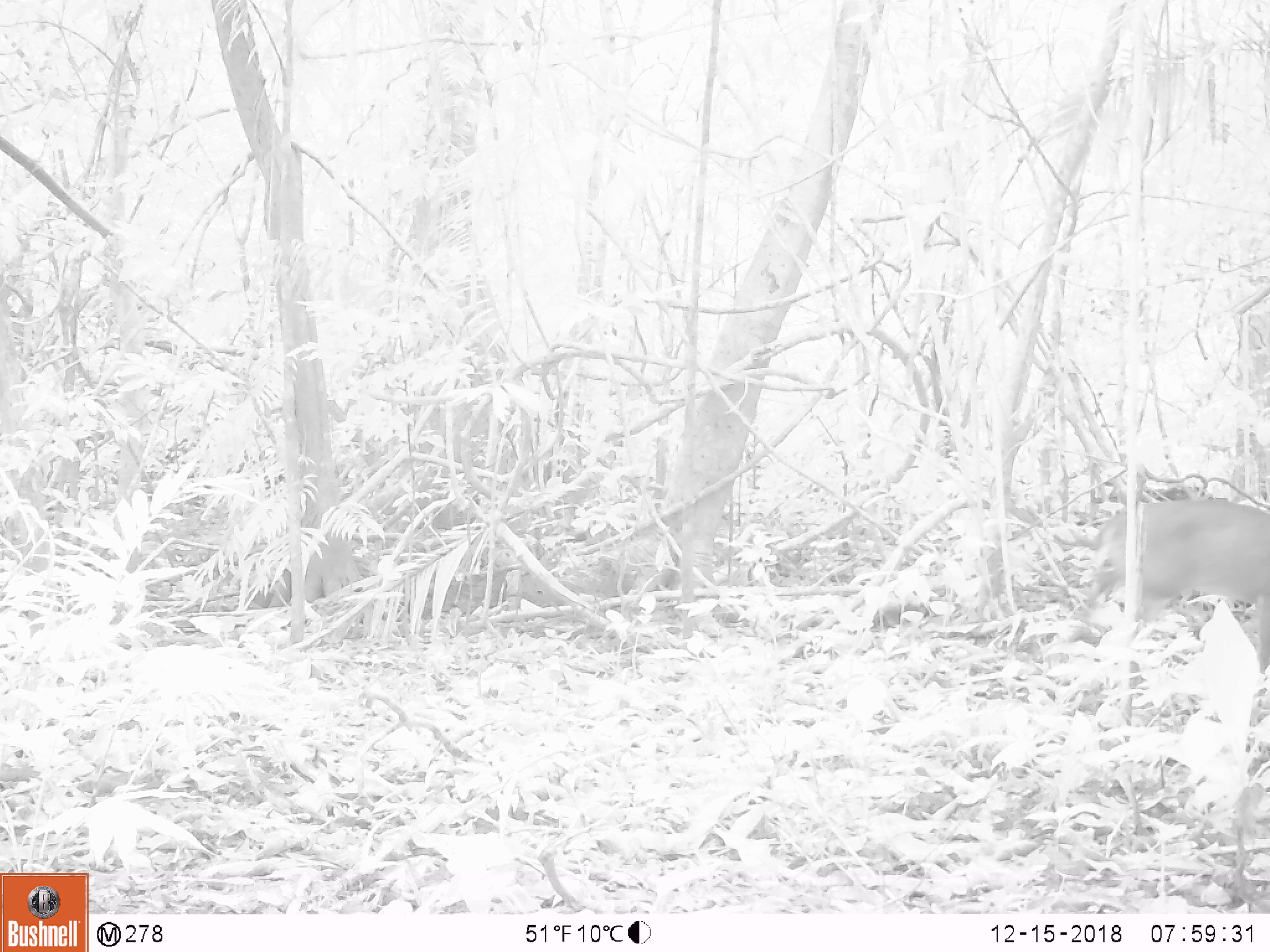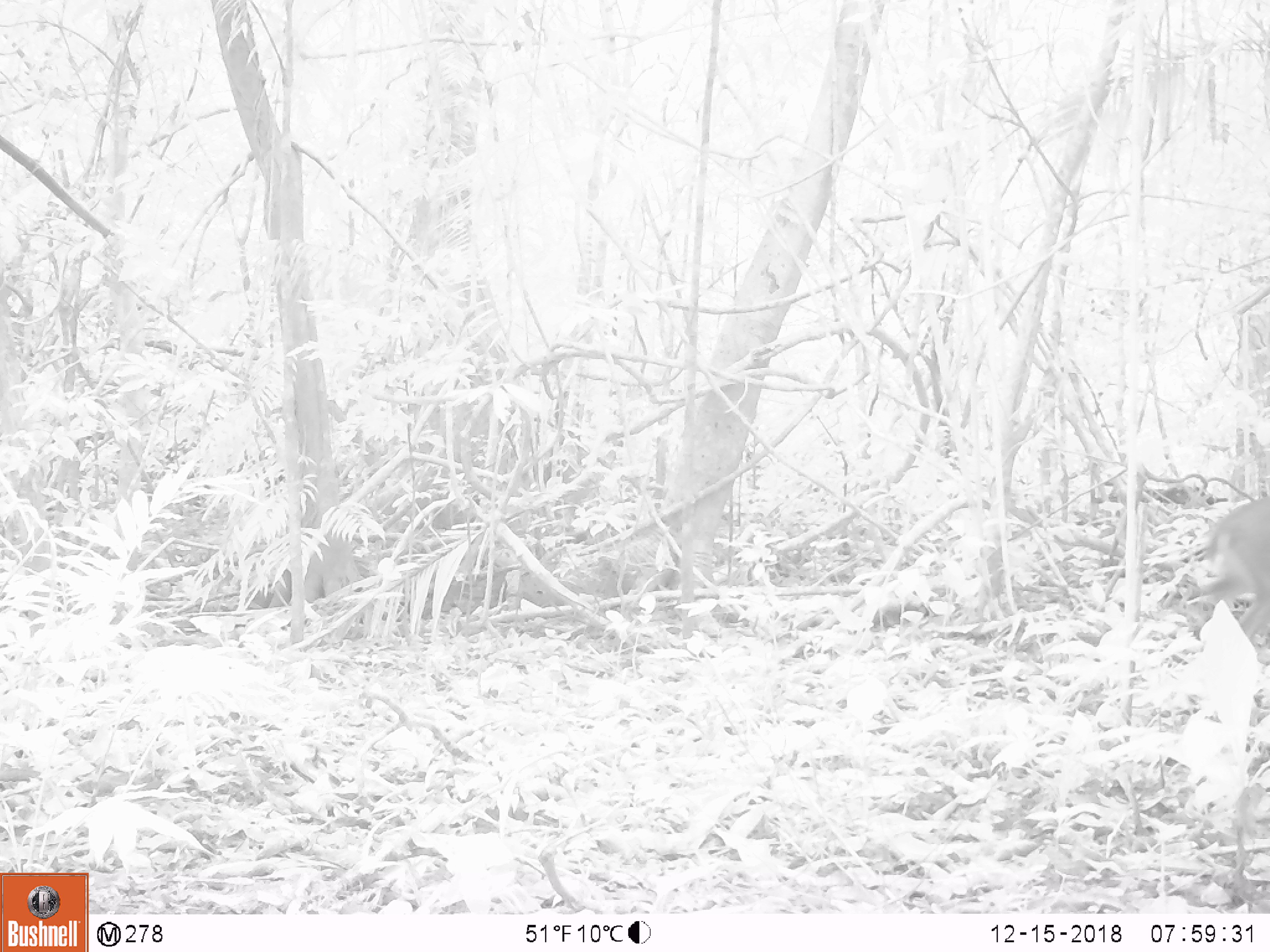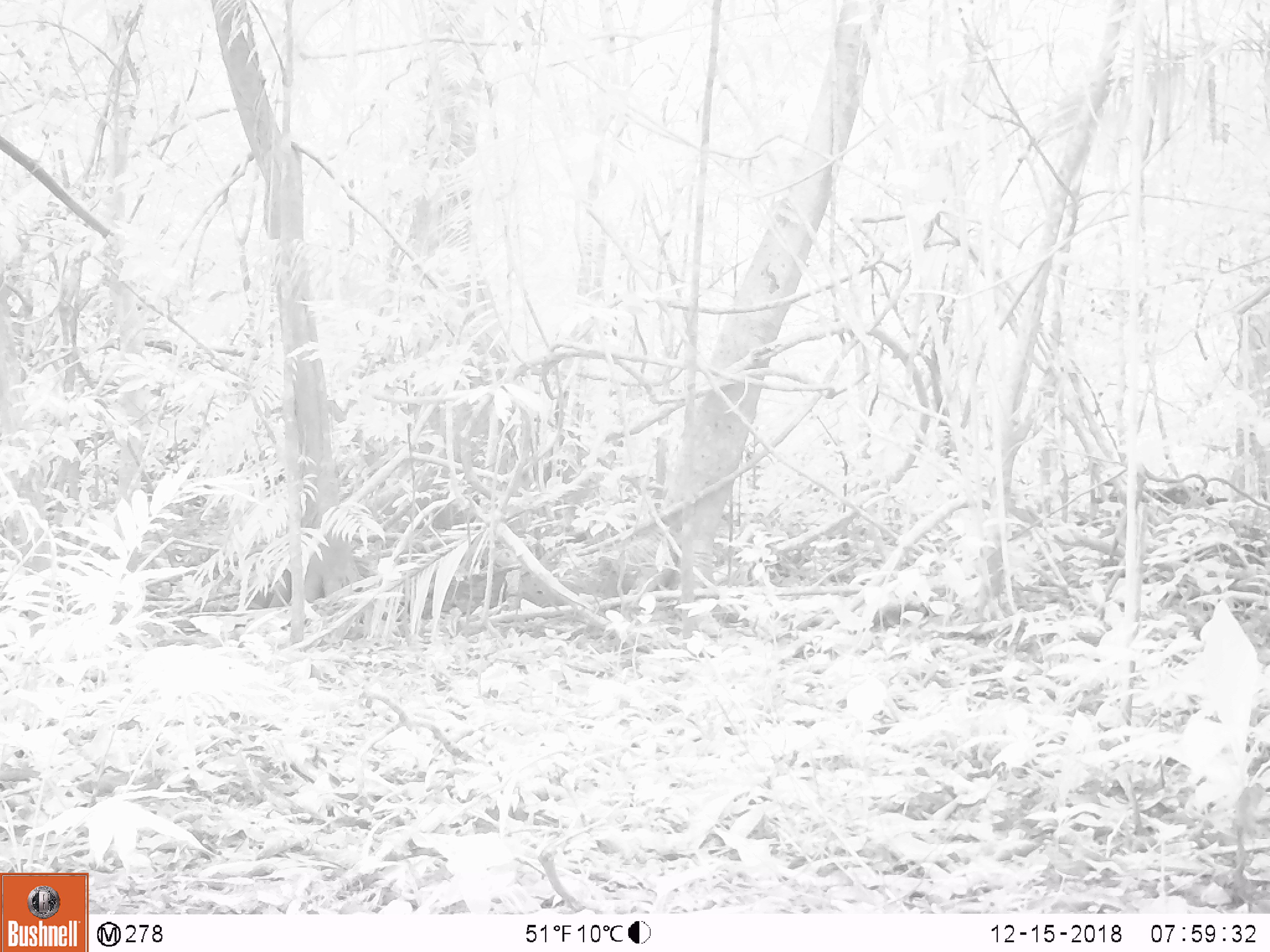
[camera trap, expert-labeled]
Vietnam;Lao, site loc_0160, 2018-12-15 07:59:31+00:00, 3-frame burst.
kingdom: Animalia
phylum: Chordata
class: Mammalia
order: Artiodactyla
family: Cervidae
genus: Muntiacus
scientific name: Muntiacus vuquangensis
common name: large-antlered muntjac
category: large antlered muntjac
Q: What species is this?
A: Large antlered muntjac (large-antlered muntjac) (Muntiacus vuquangensis).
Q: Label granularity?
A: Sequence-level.